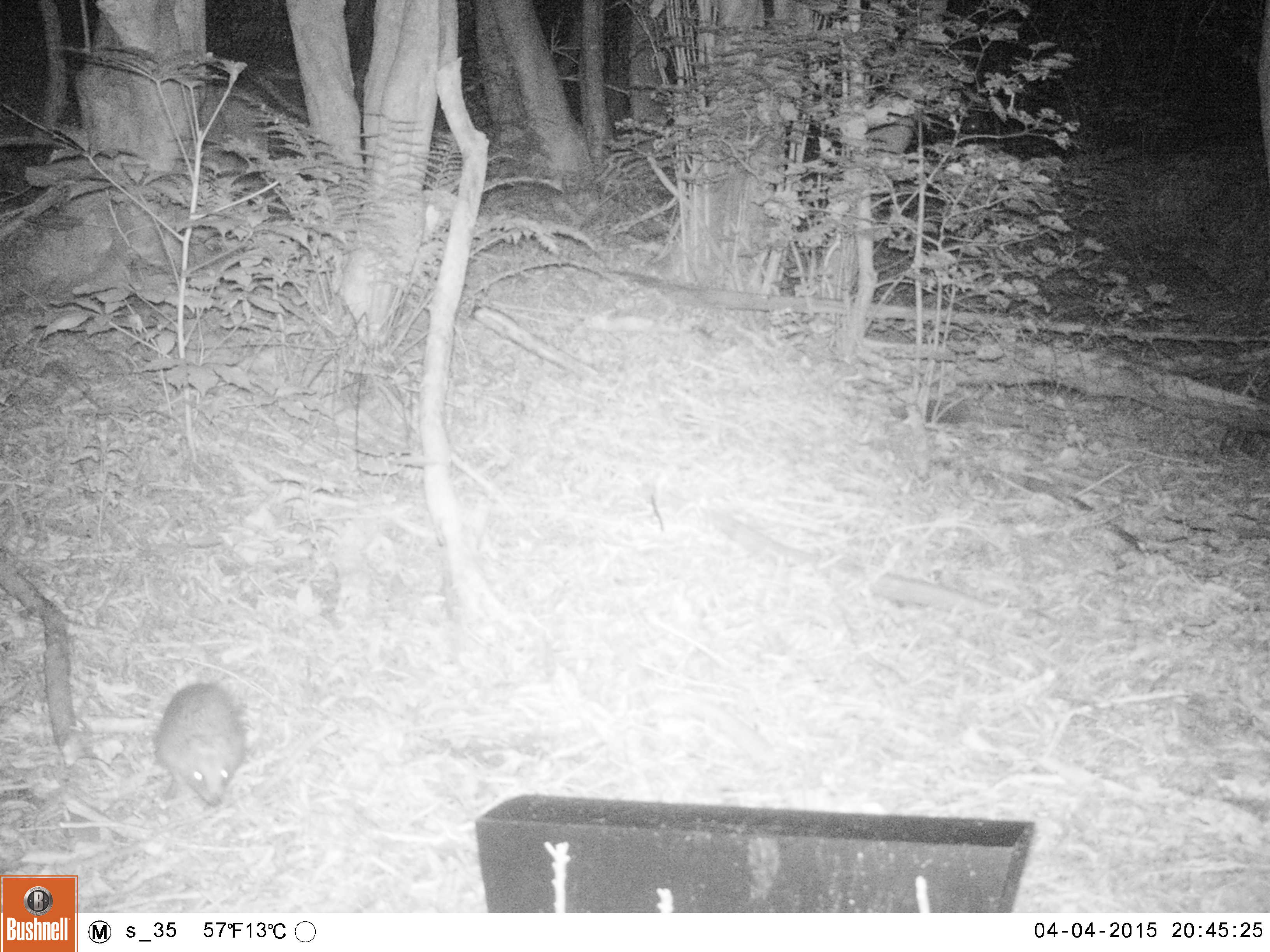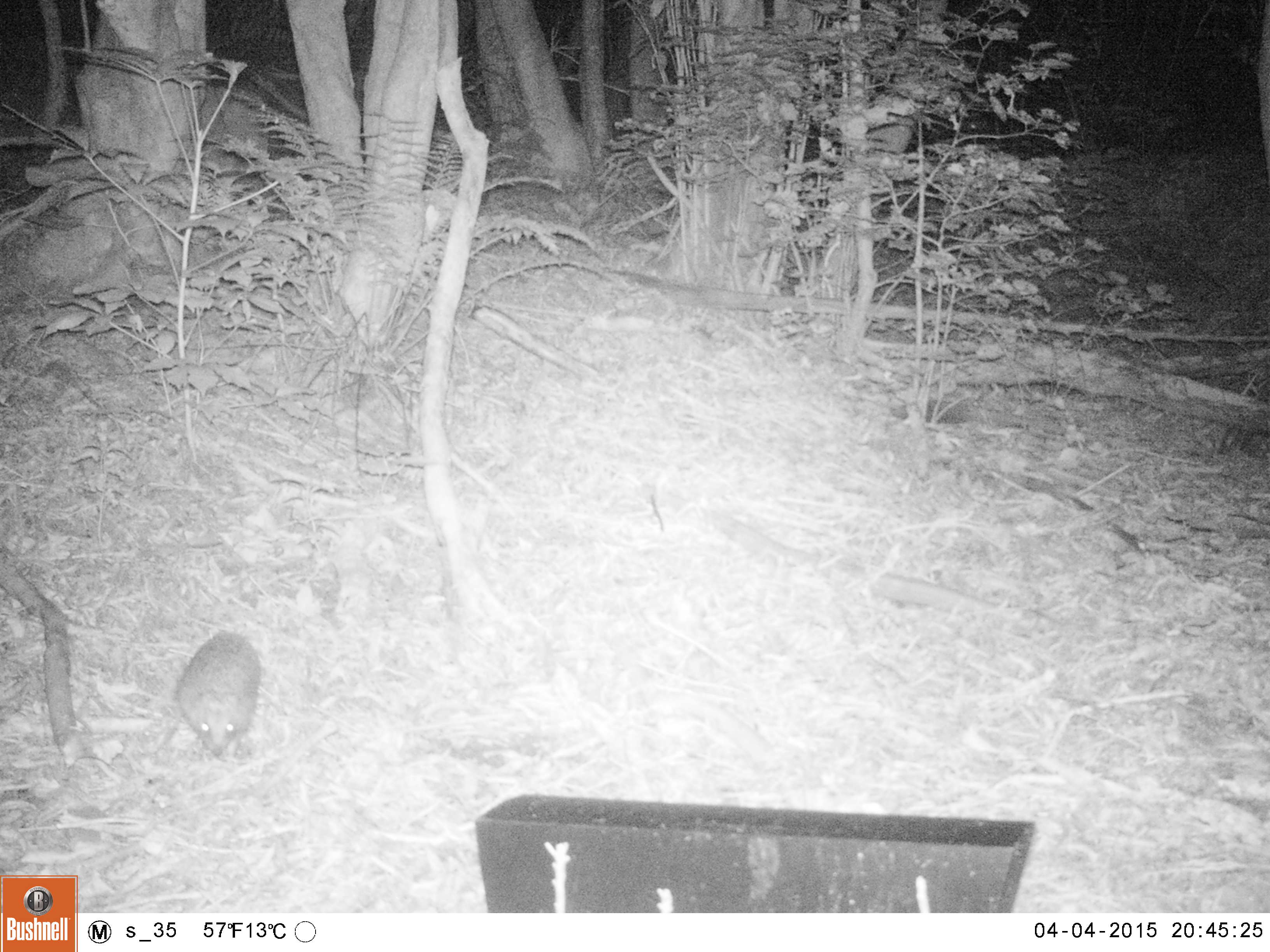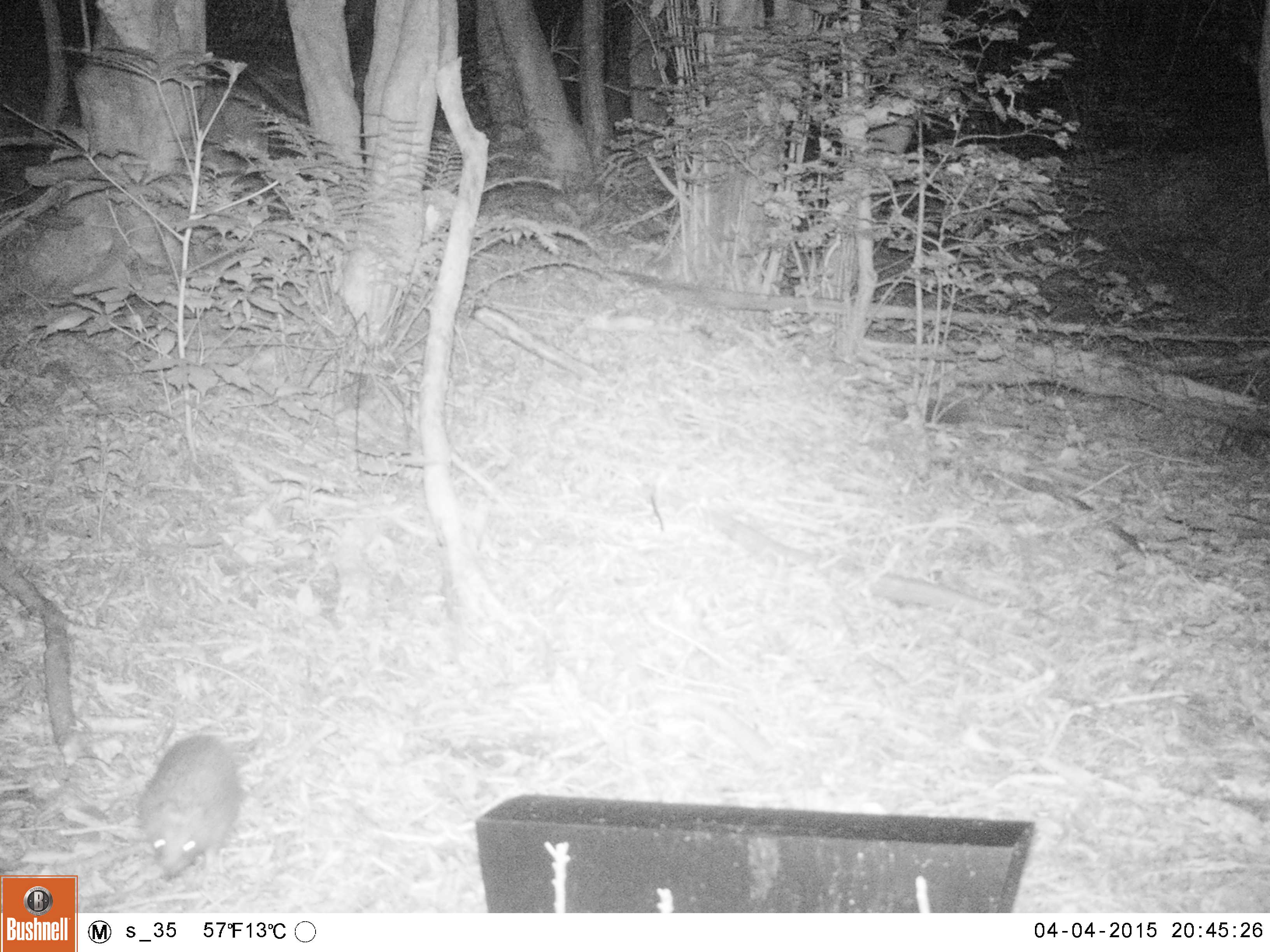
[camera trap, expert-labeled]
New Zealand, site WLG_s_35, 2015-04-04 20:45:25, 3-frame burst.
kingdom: Animalia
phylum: Chordata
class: Mammalia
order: Eulipotyphla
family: Erinaceidae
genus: Erinaceus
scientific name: Erinaceus europaeus europaeus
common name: european hedgehog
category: hedgehog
Hedgehog (european hedgehog) (Erinaceus europaeus europaeus).